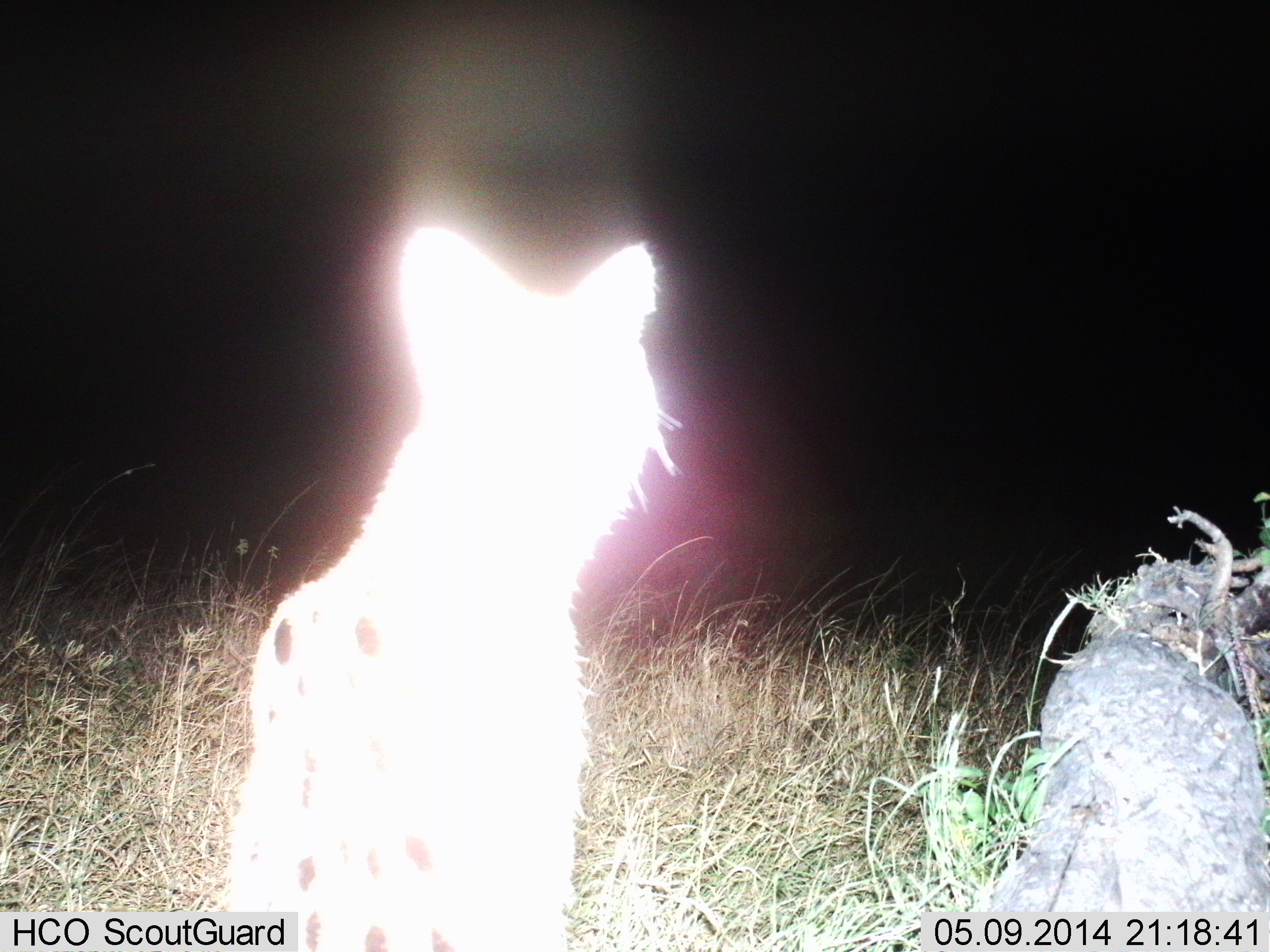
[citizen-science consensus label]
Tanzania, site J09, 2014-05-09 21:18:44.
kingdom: Animalia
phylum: Chordata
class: Mammalia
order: Carnivora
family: Felidae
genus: Leptailurus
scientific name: Leptailurus serval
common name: serval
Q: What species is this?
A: Serval (Leptailurus serval).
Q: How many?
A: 1.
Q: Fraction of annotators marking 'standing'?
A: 60%.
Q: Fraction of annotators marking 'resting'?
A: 40%.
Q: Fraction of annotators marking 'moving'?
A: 0%.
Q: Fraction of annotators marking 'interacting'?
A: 0%.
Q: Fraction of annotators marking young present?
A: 0%.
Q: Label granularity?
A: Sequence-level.